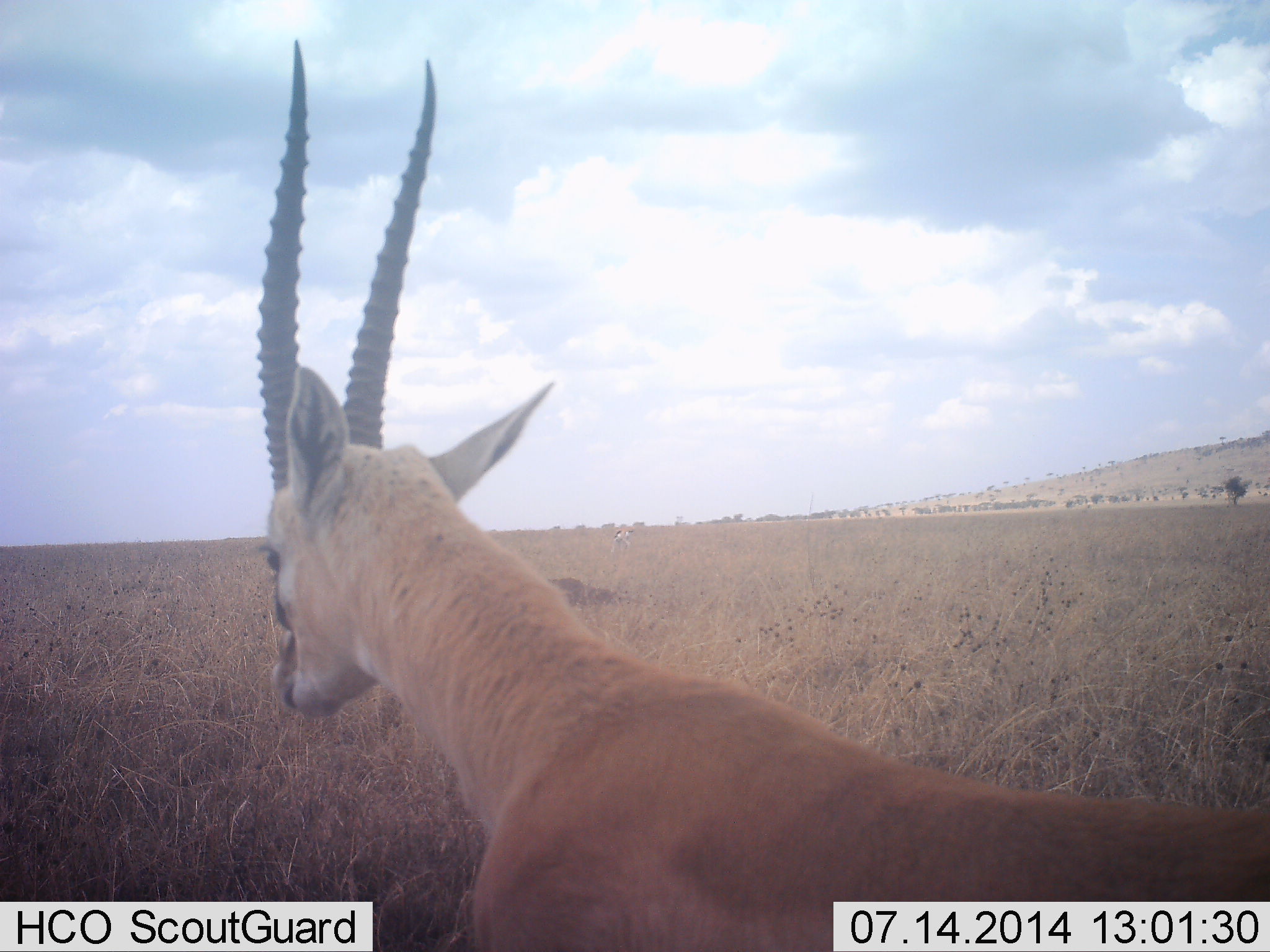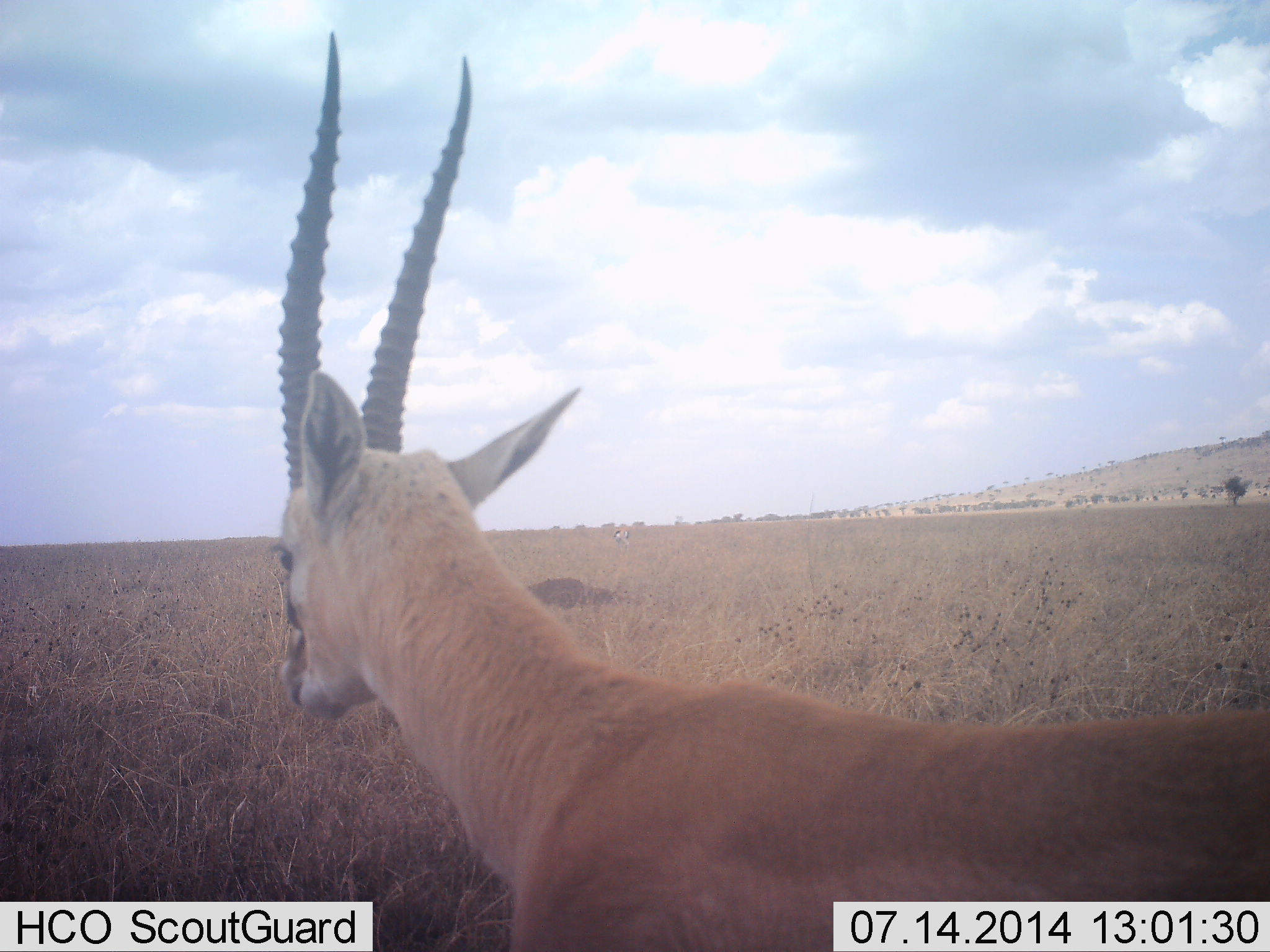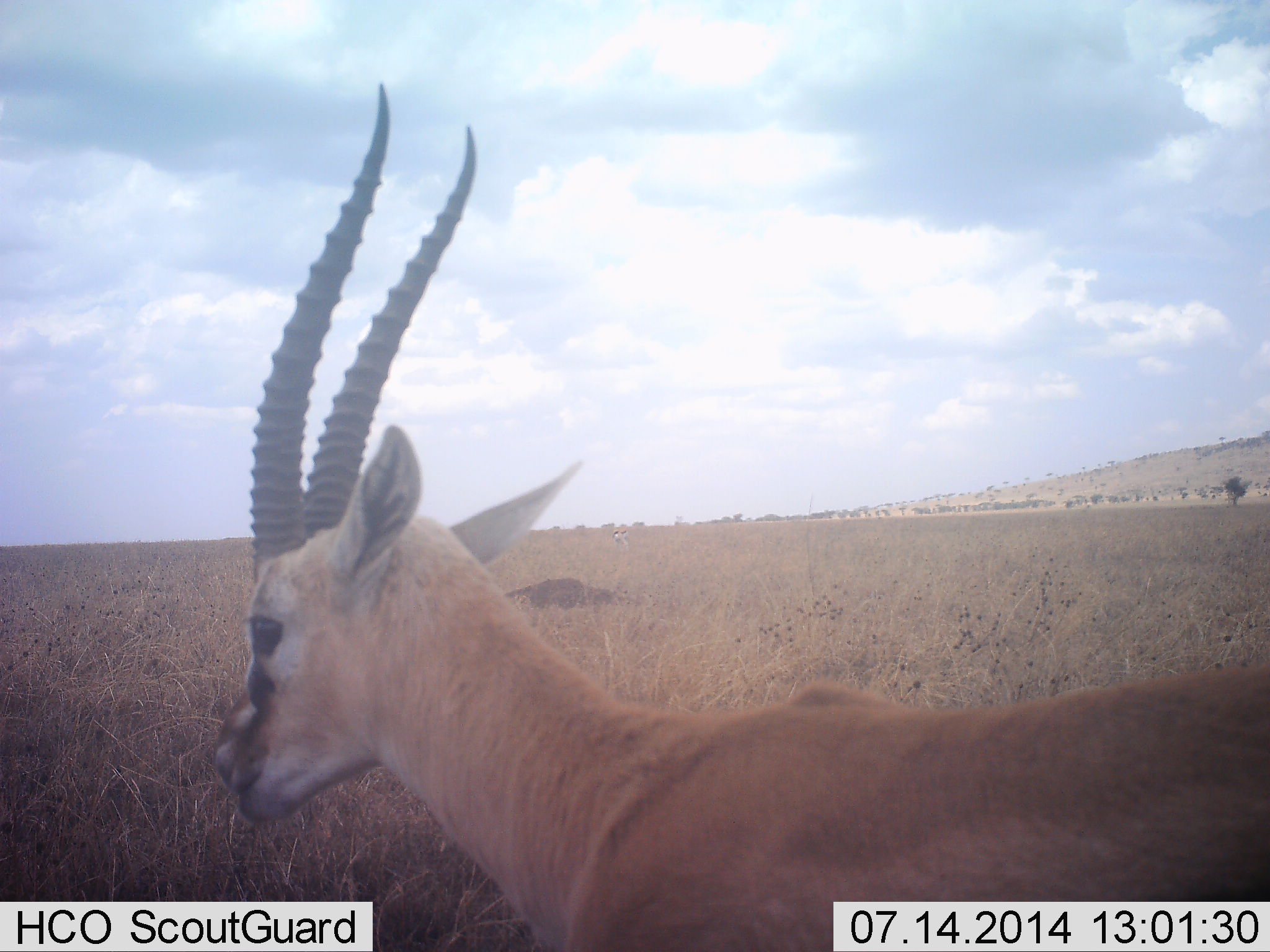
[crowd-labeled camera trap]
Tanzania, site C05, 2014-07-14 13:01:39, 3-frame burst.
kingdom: Animalia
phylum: Chordata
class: Mammalia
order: Artiodactyla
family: Bovidae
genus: Nanger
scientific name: Nanger granti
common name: grant's gazelle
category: gazellegrants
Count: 1.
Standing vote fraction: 90%.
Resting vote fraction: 0%.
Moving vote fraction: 20%.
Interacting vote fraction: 0%.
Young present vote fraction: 0%.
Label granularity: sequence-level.